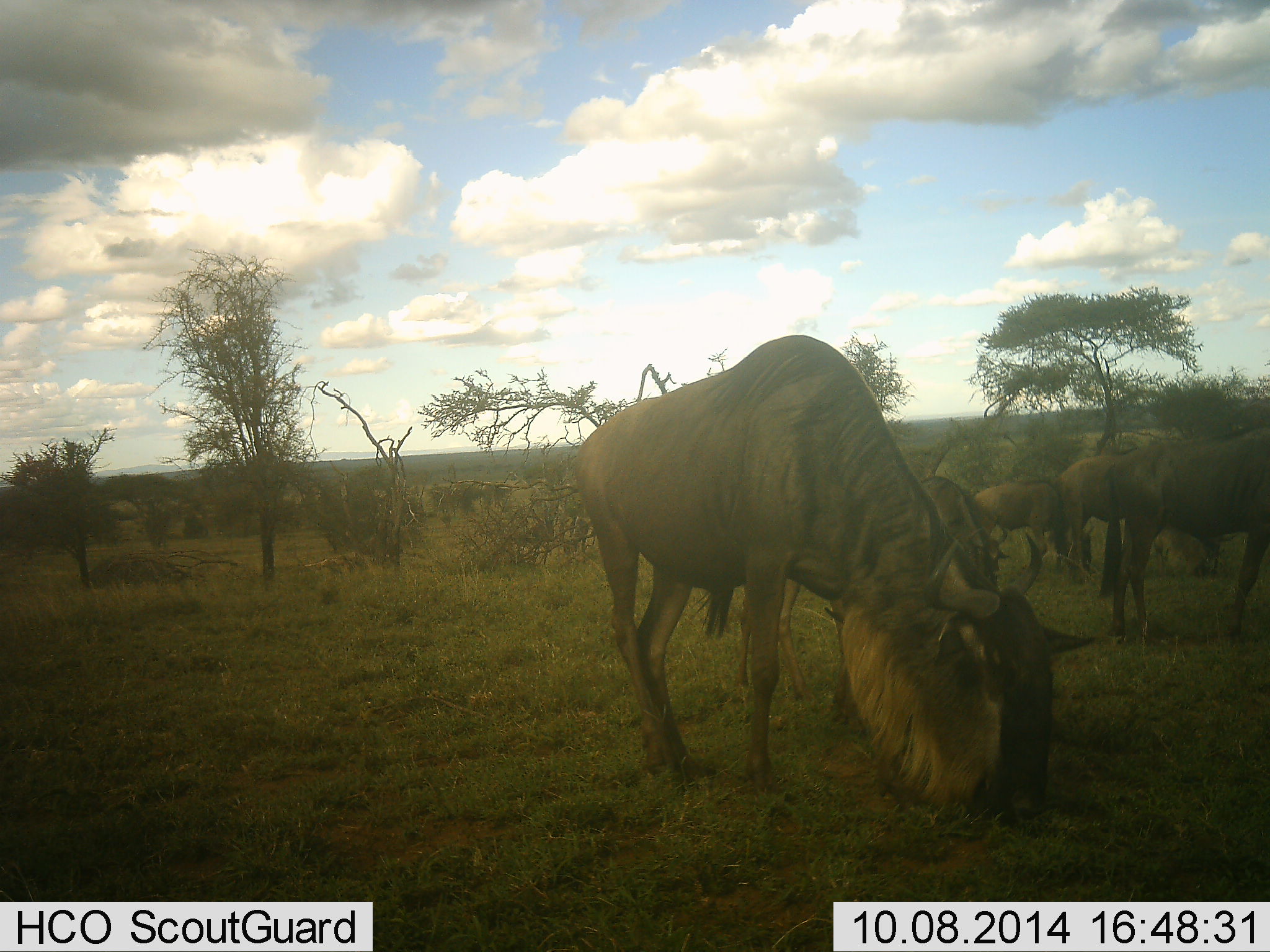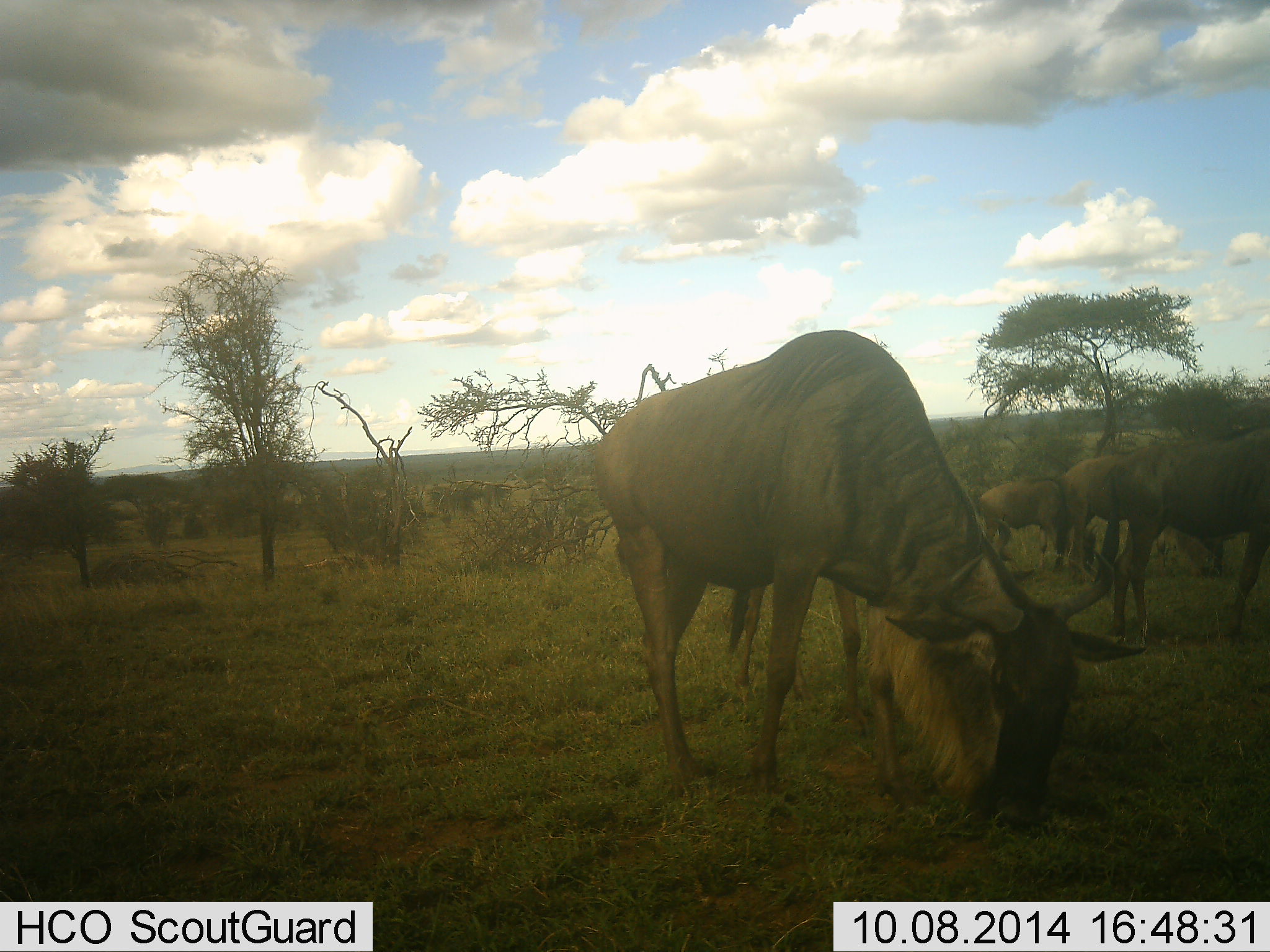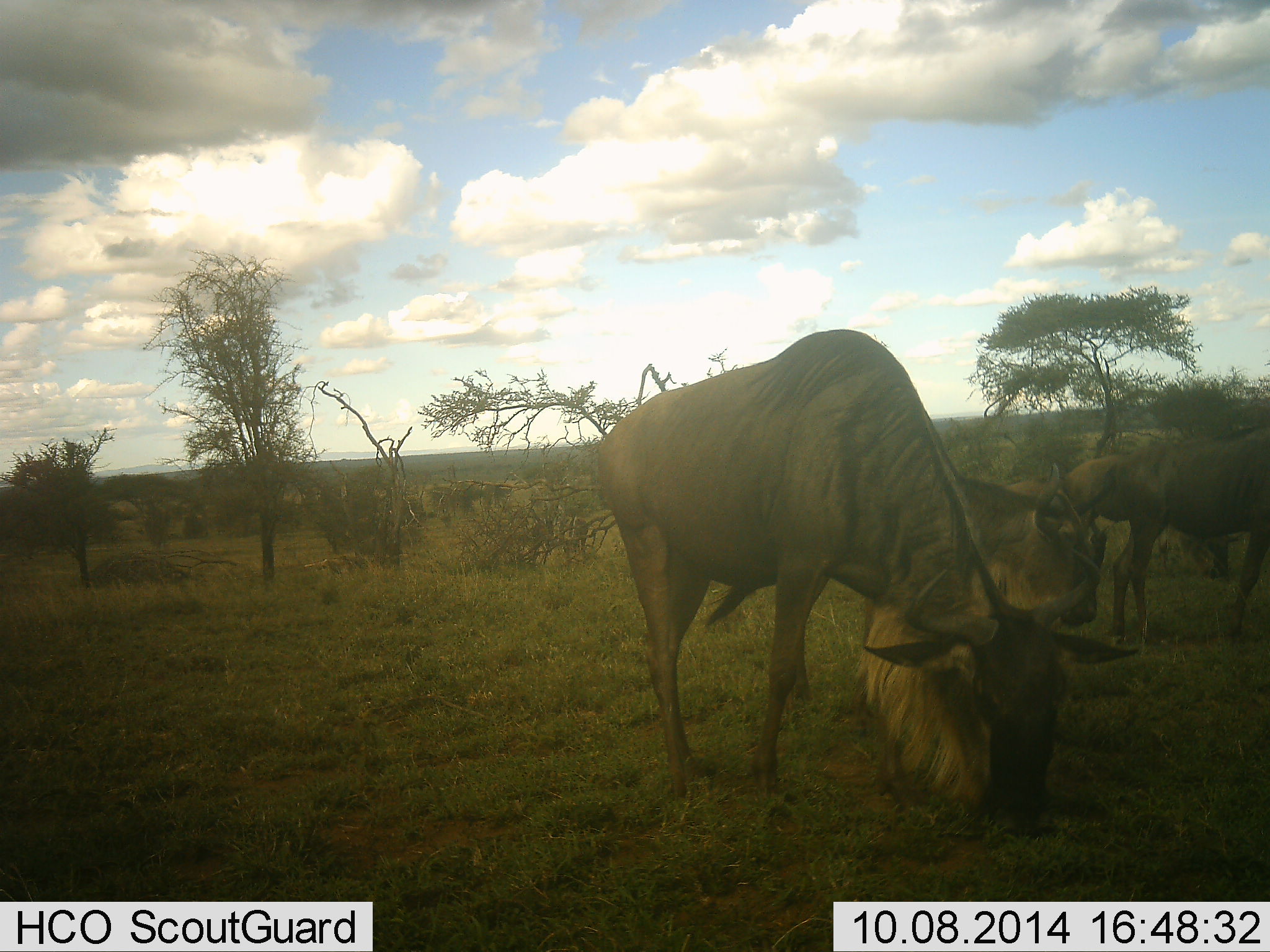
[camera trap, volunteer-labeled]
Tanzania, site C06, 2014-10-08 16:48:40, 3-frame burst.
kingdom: Animalia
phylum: Chordata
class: Mammalia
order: Artiodactyla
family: Bovidae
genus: Connochaetes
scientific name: Connochaetes taurinus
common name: blue wildebeest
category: wildebeest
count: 5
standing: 50%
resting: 0%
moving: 0%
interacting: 0%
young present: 0%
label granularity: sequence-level